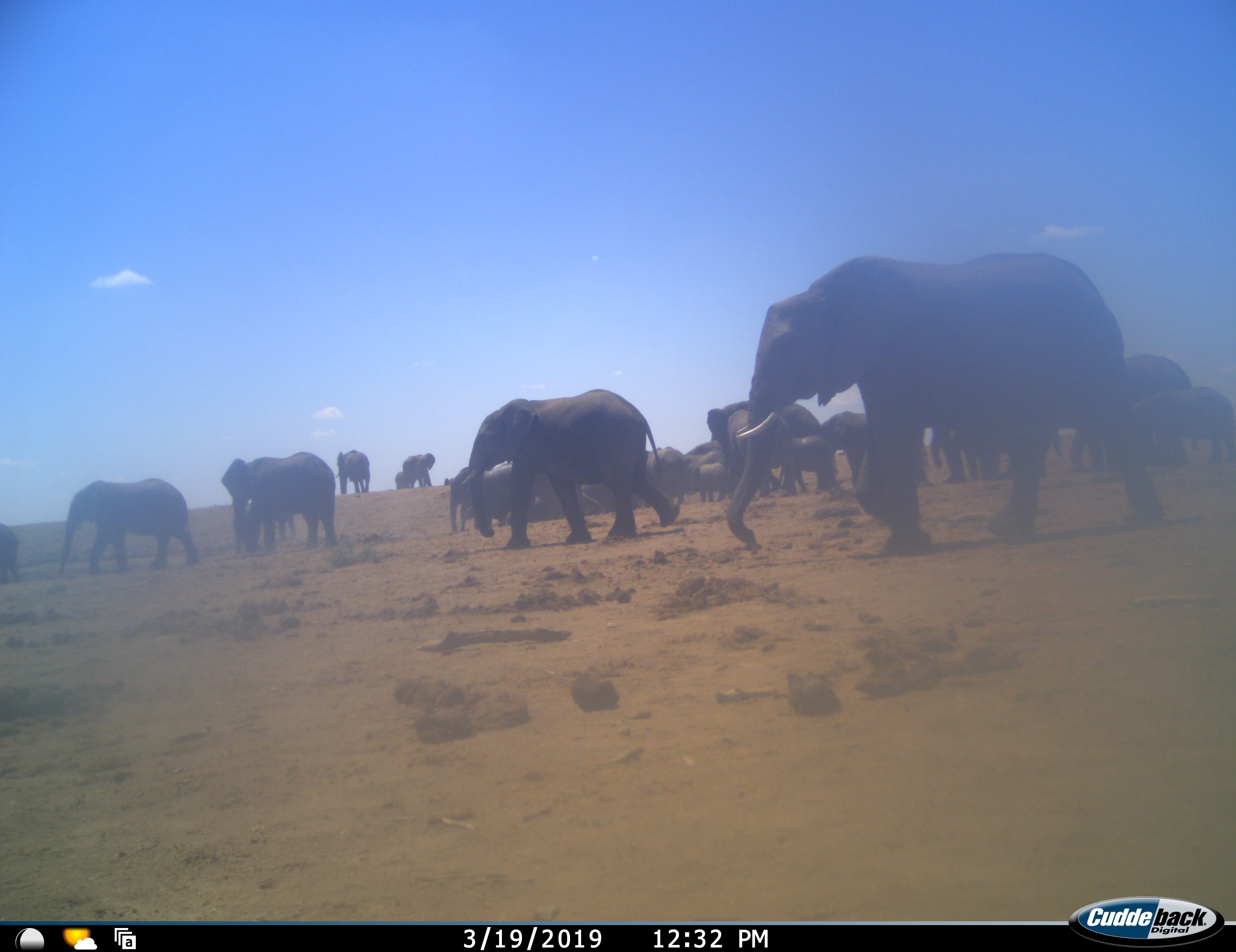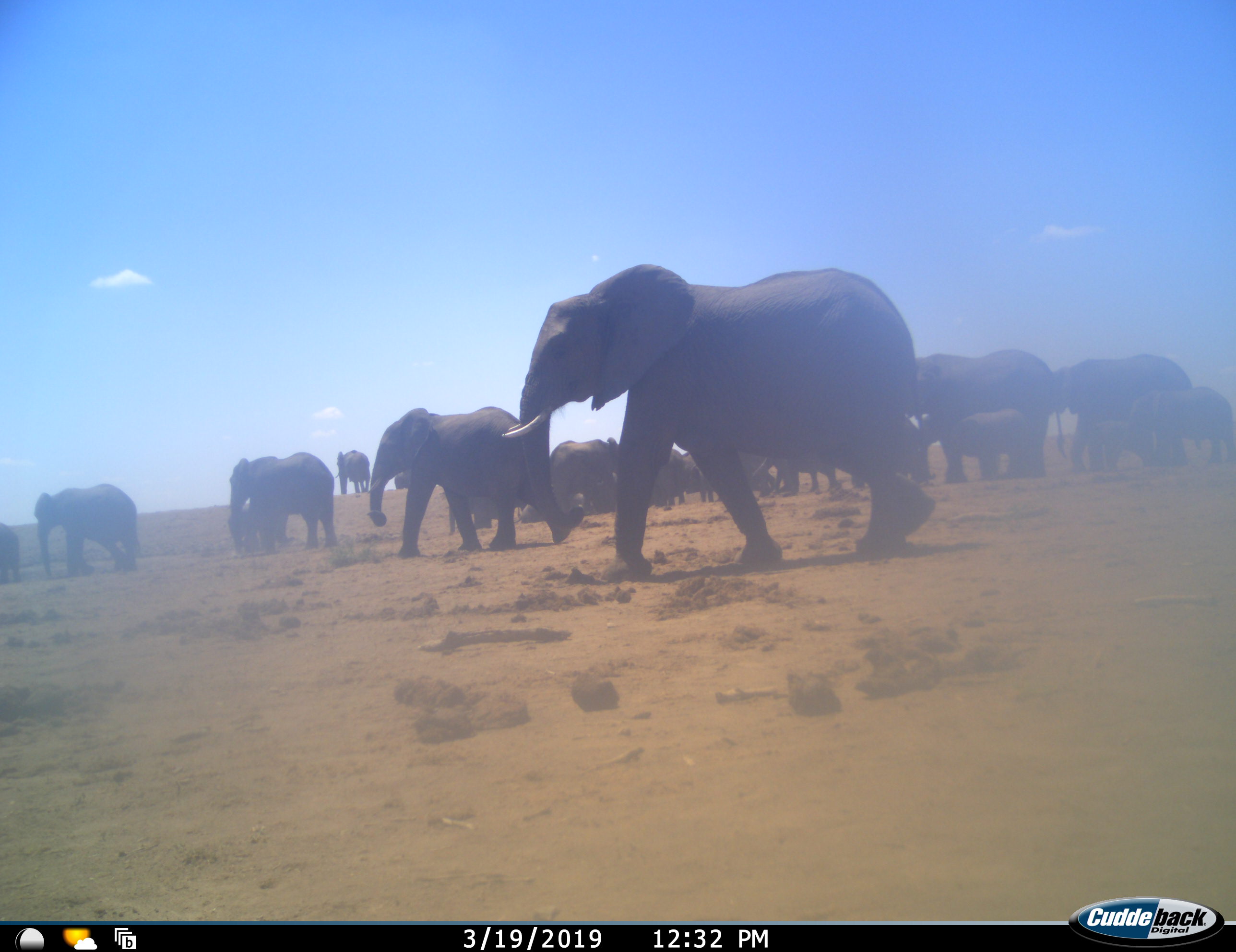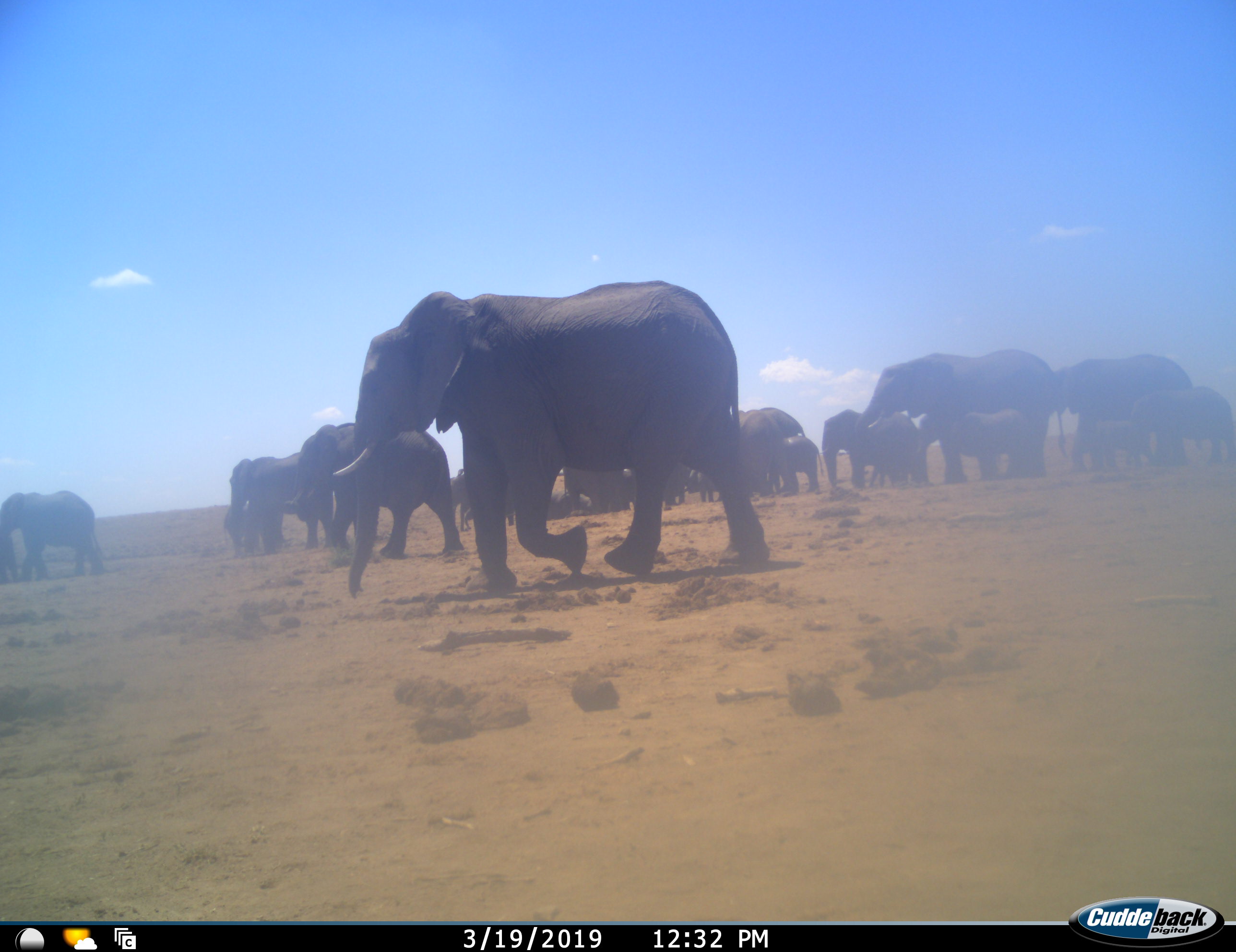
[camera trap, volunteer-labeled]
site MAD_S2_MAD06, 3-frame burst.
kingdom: Animalia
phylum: Chordata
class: Mammalia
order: Proboscidea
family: Elephantidae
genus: Loxodonta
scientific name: Loxodonta africana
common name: african bush elephant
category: elephant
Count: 11-50.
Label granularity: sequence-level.